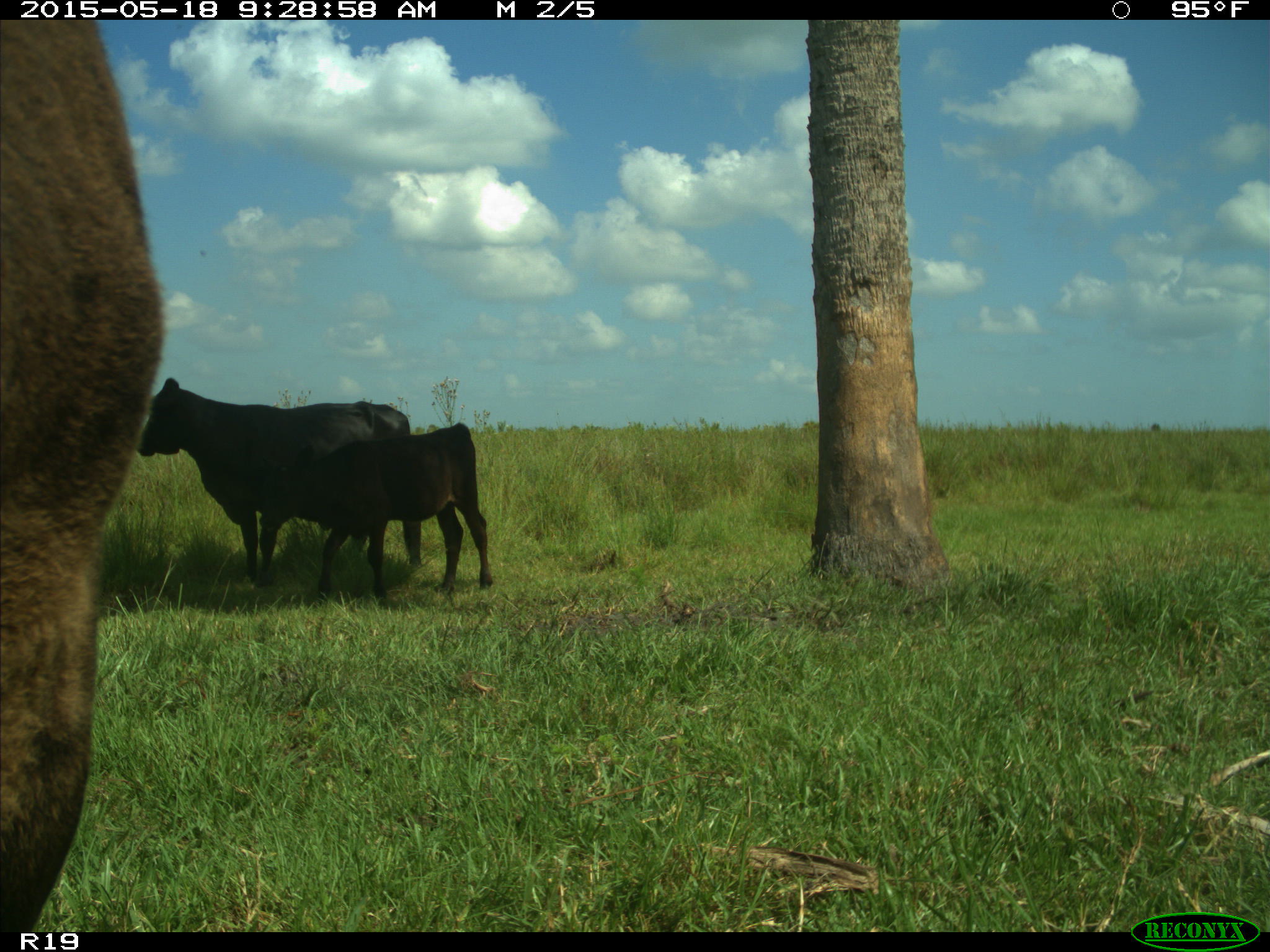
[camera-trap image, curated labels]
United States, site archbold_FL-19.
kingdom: Animalia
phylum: Chordata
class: Mammalia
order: Artiodactyla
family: Bovidae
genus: Bos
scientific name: Bos taurus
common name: domestic cow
Bos taurus (domestic cow).